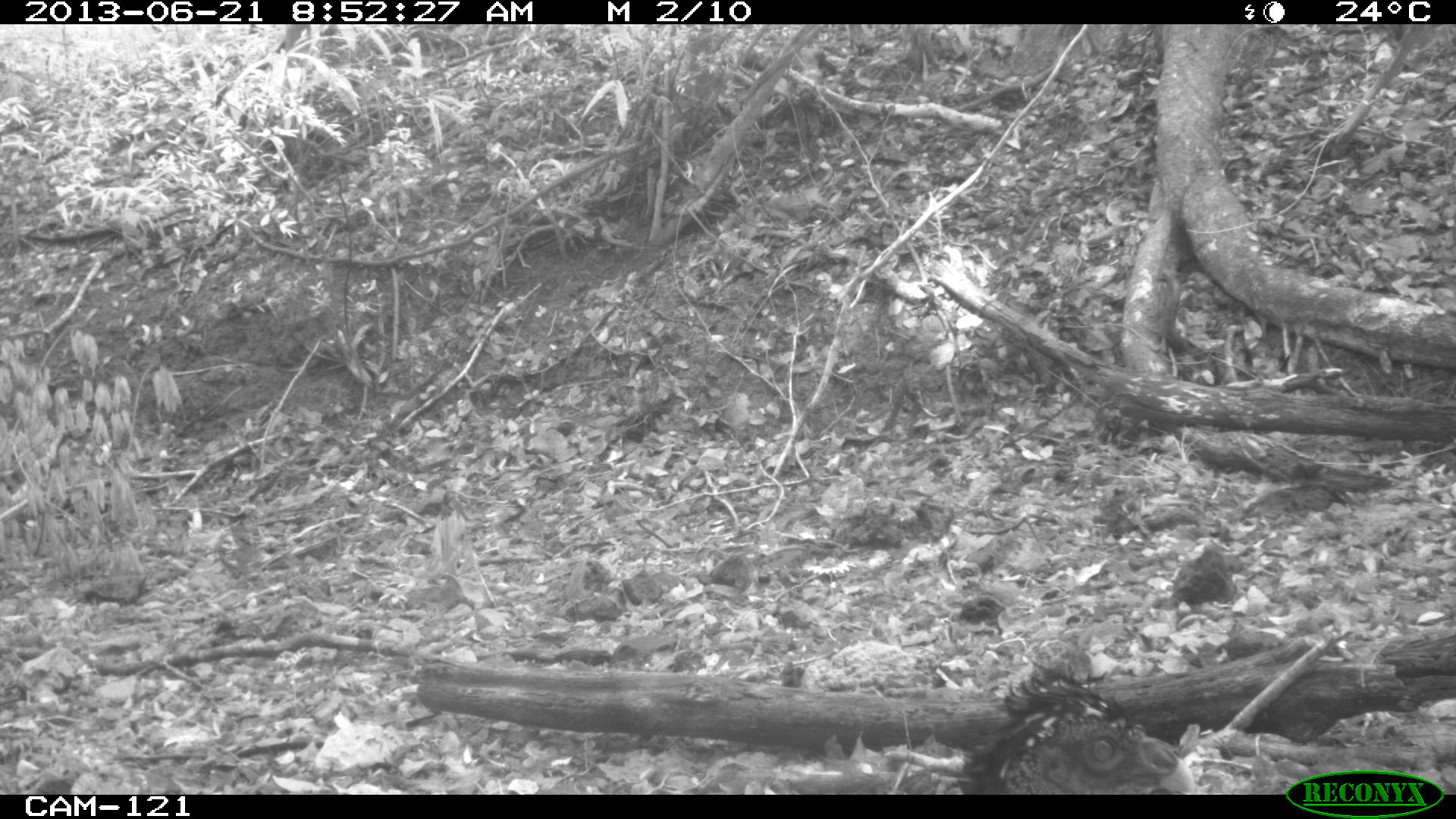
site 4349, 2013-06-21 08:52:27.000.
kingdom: Animalia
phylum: Chordata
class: Aves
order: Galliformes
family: Cracidae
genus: Crax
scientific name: Crax rubra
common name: great curassow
Crax rubra (great curassow), count 1, sex female.